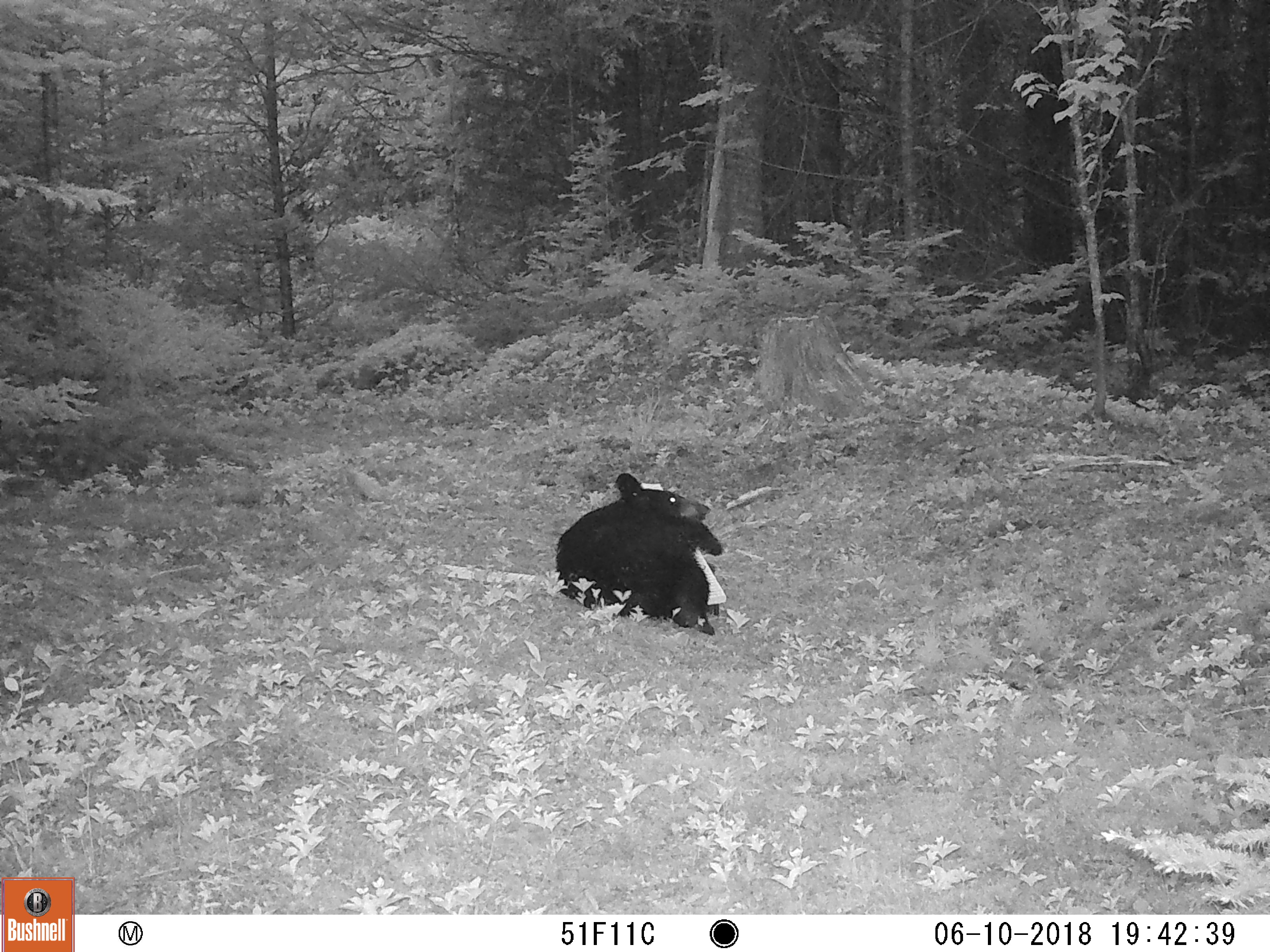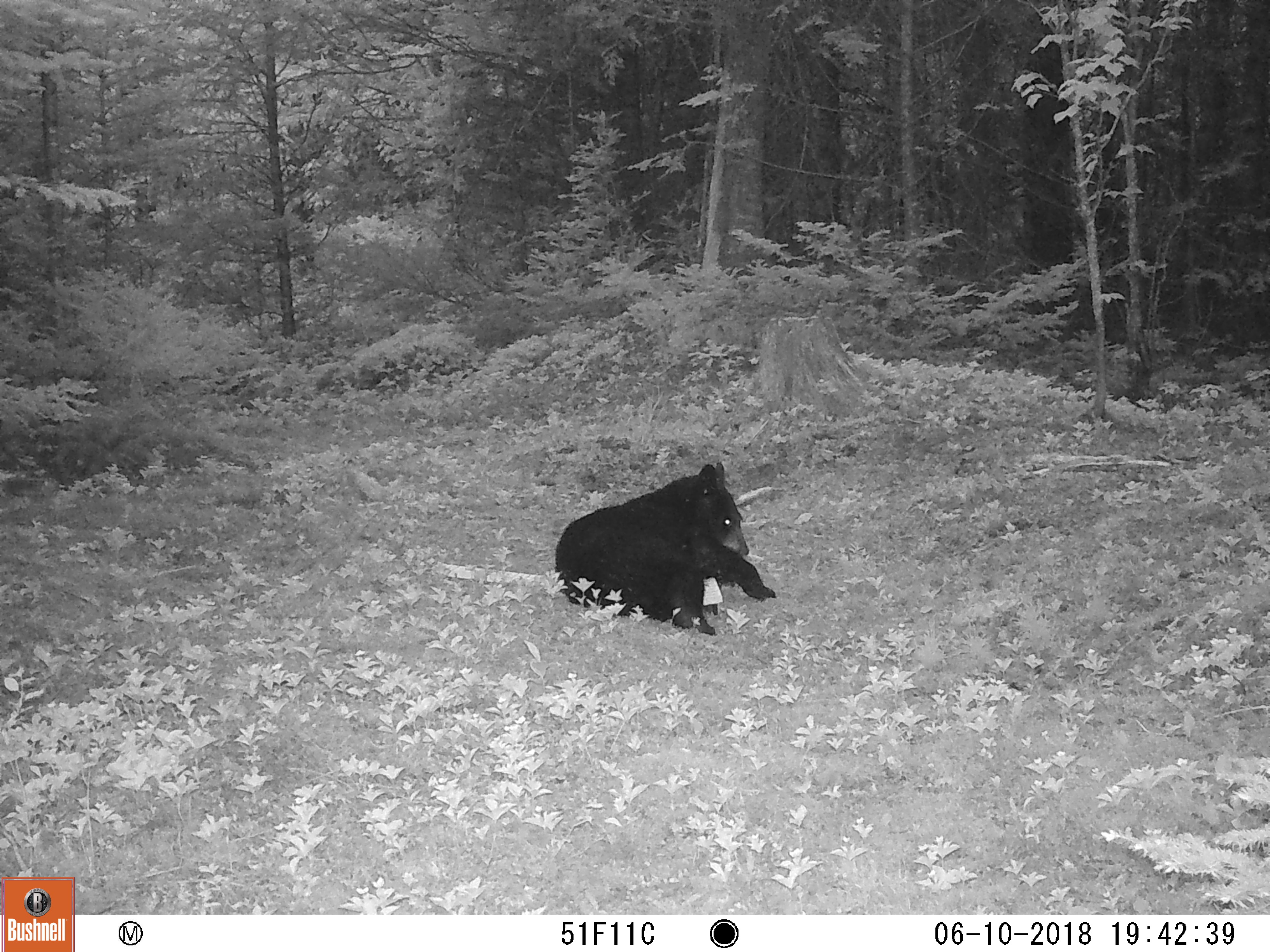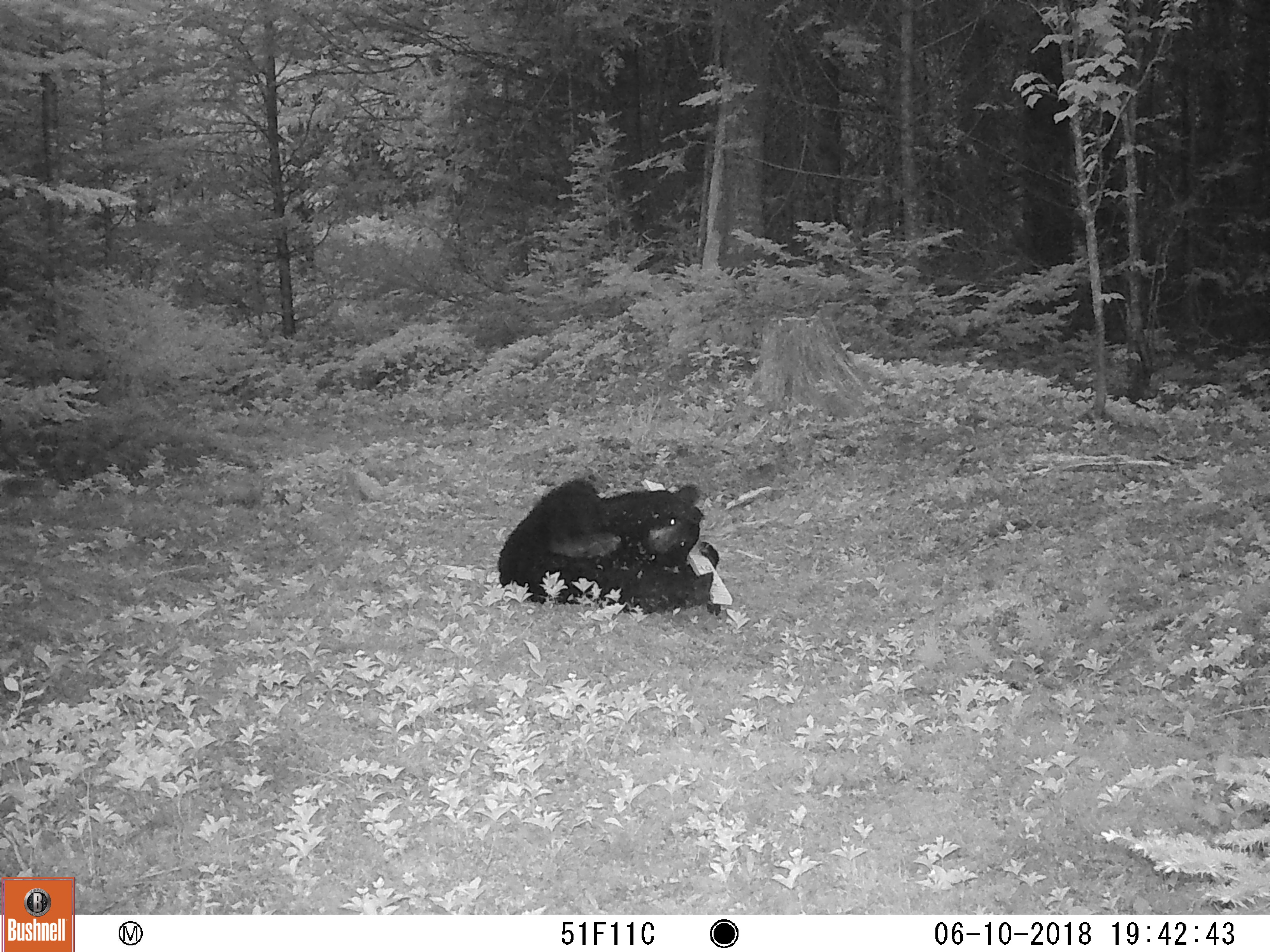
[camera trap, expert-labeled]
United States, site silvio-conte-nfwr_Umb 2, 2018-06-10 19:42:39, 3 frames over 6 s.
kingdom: Animalia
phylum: Chordata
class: Mammalia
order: Carnivora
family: Ursidae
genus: Ursus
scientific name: Ursus americanus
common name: black bear